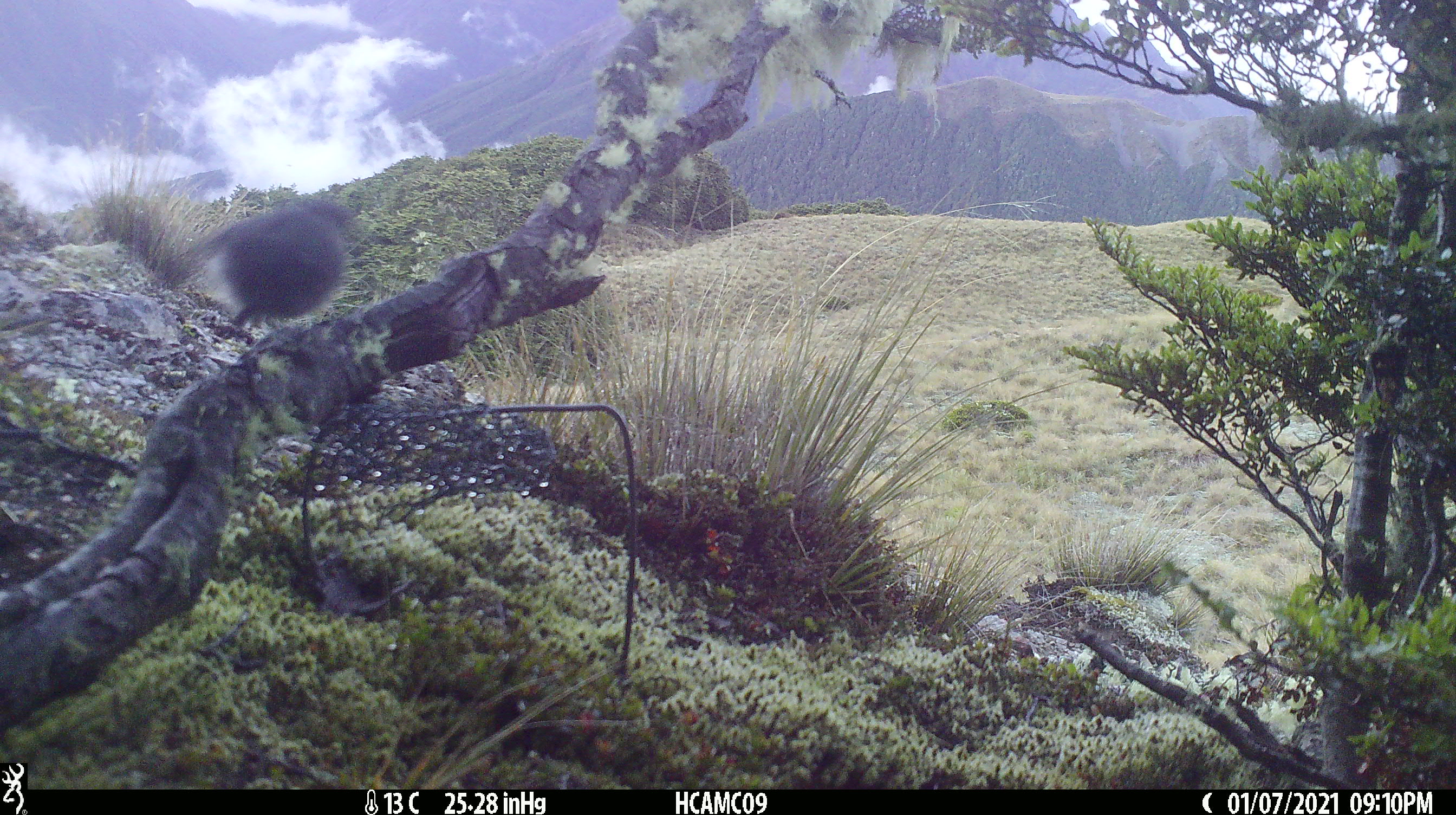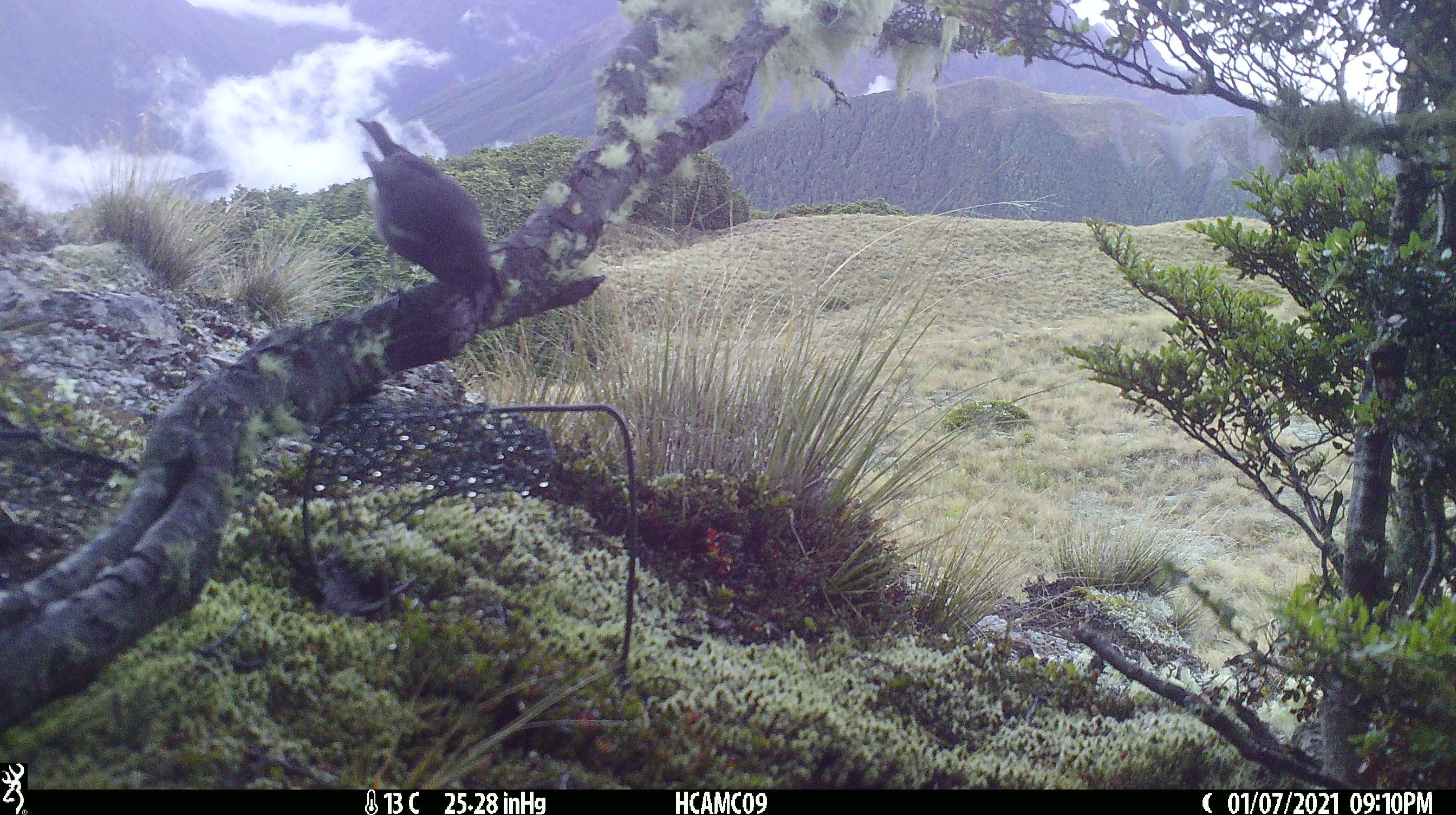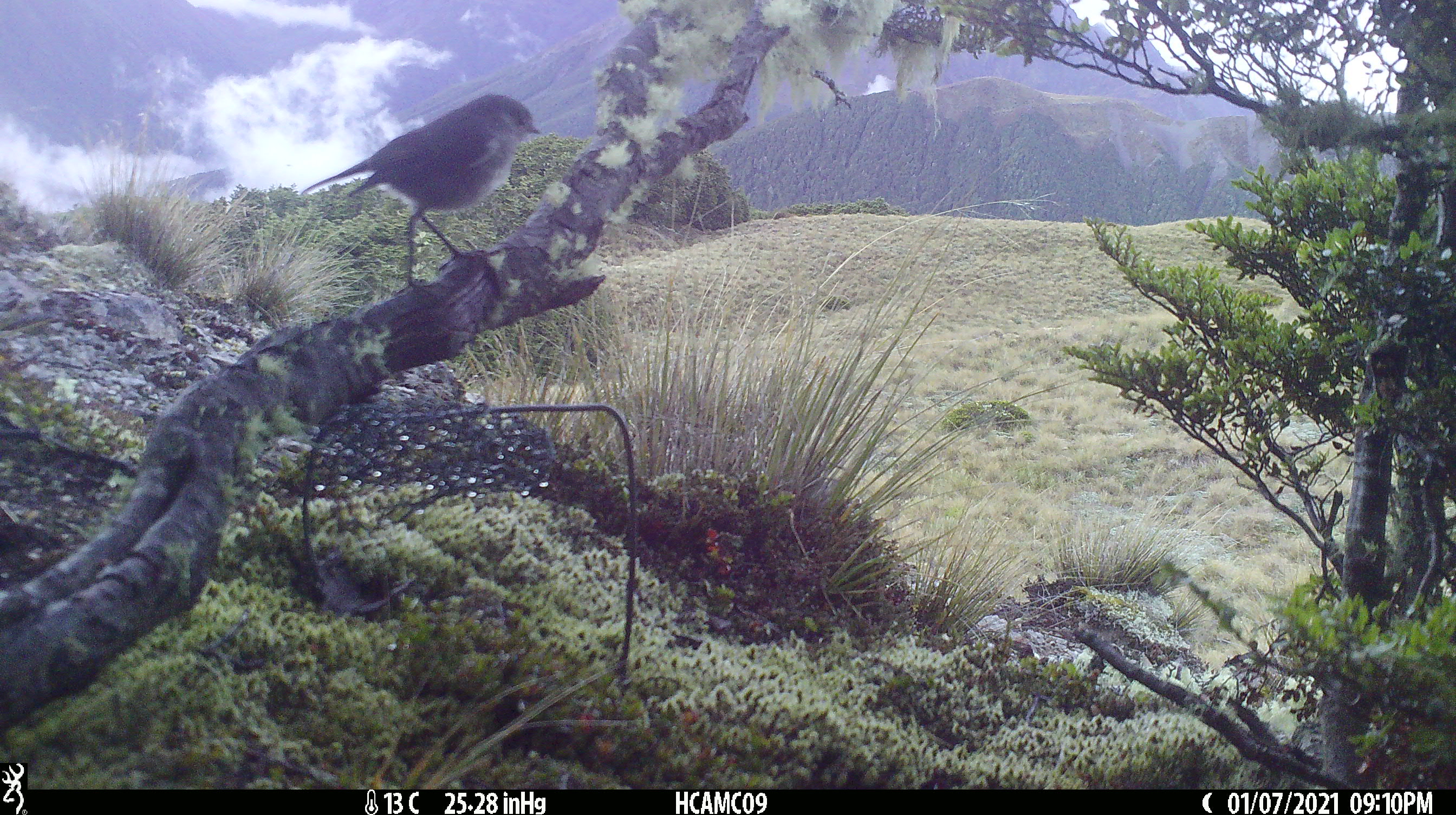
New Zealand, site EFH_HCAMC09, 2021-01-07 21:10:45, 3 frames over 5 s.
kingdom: Animalia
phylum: Chordata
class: Aves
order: Passeriformes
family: Petroicidae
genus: Petroica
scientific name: Petroica australis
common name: new zealand robin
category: robin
Robin (new zealand robin) (Petroica australis).